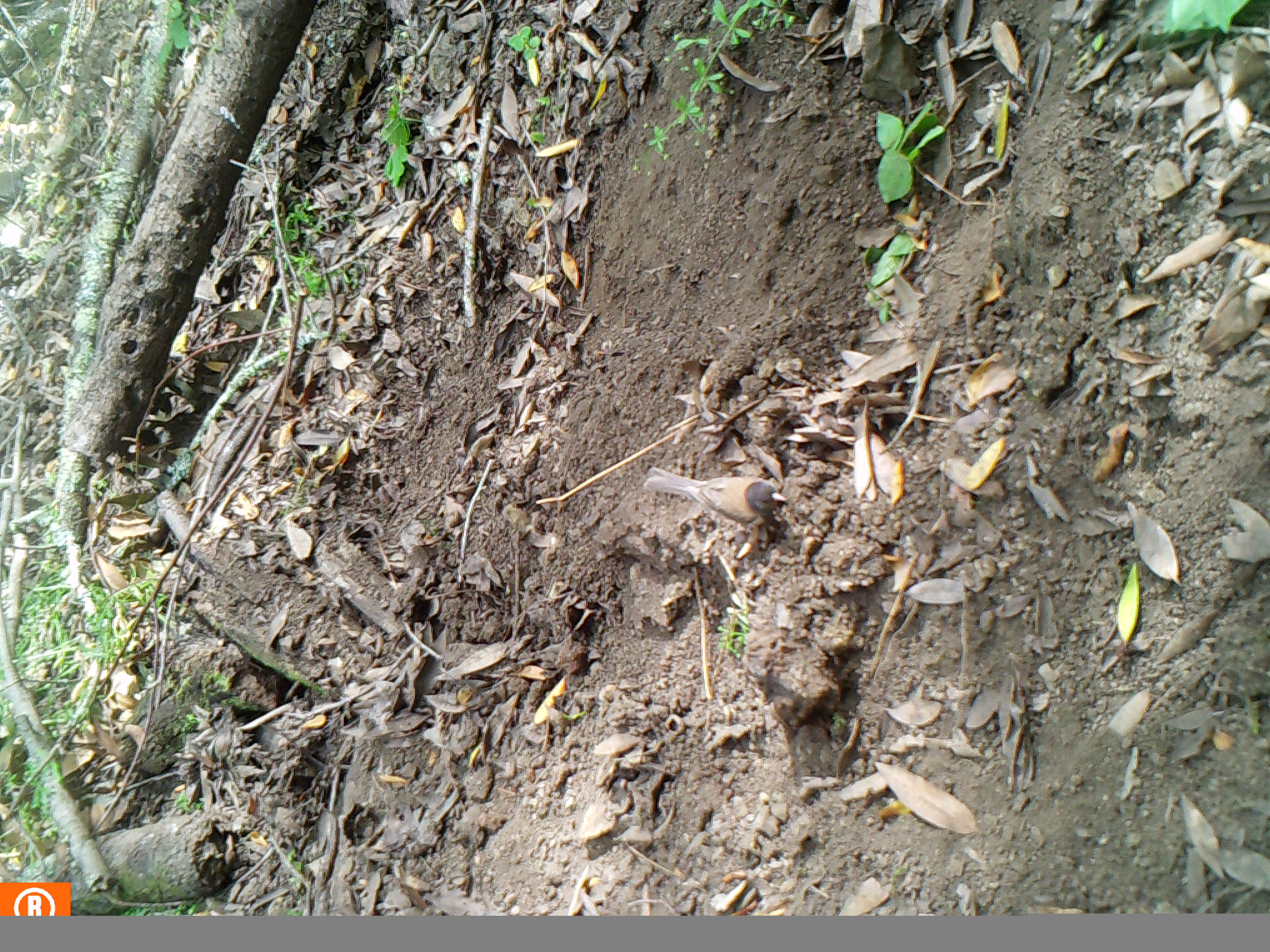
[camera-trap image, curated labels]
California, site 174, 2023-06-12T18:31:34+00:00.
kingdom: Animalia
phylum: Chordata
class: Aves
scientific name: Aves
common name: bird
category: unknown bird